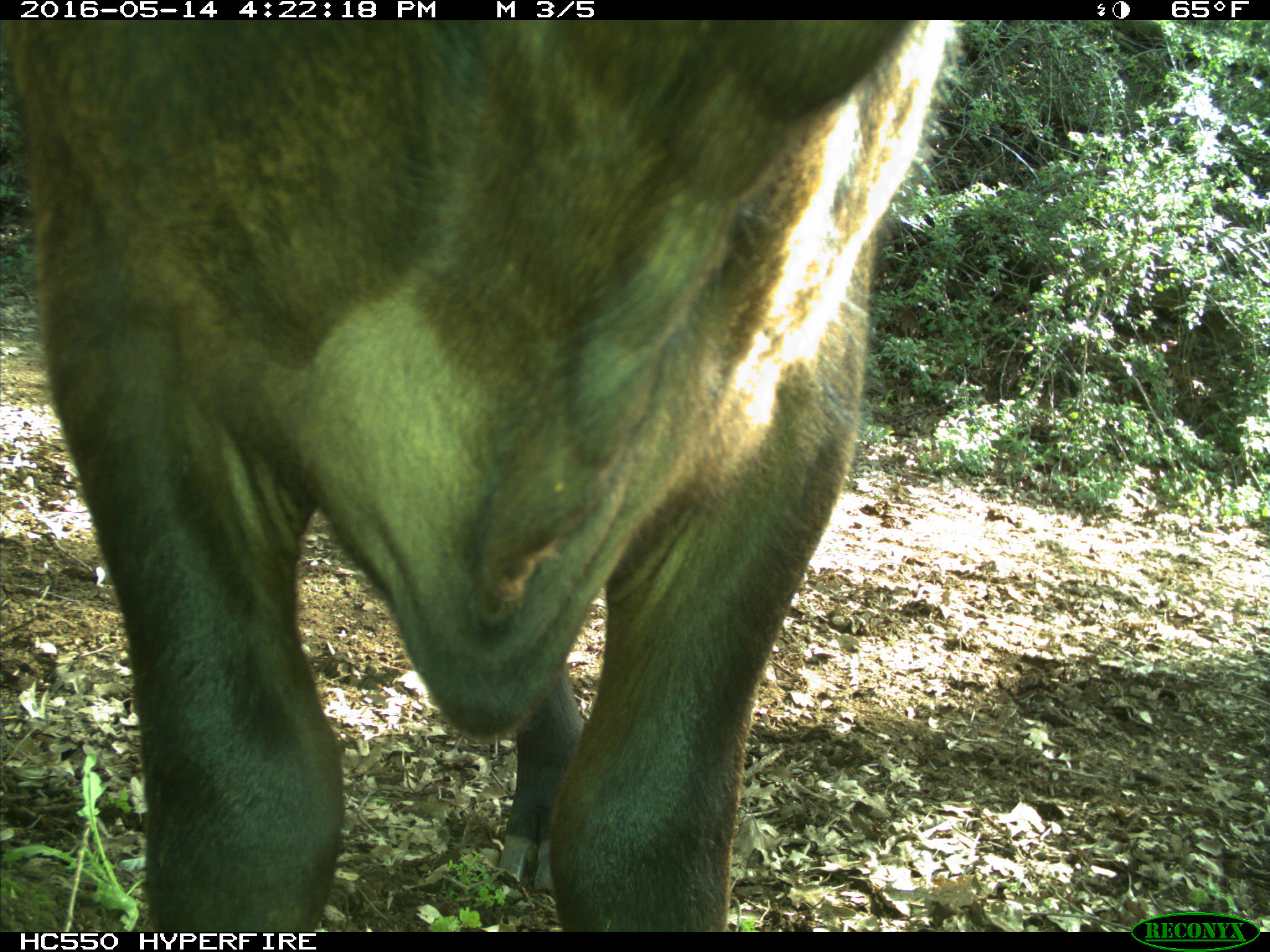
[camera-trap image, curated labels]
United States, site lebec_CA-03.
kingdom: Animalia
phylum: Chordata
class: Mammalia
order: Artiodactyla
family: Bovidae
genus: Bos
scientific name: Bos taurus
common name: domestic cow